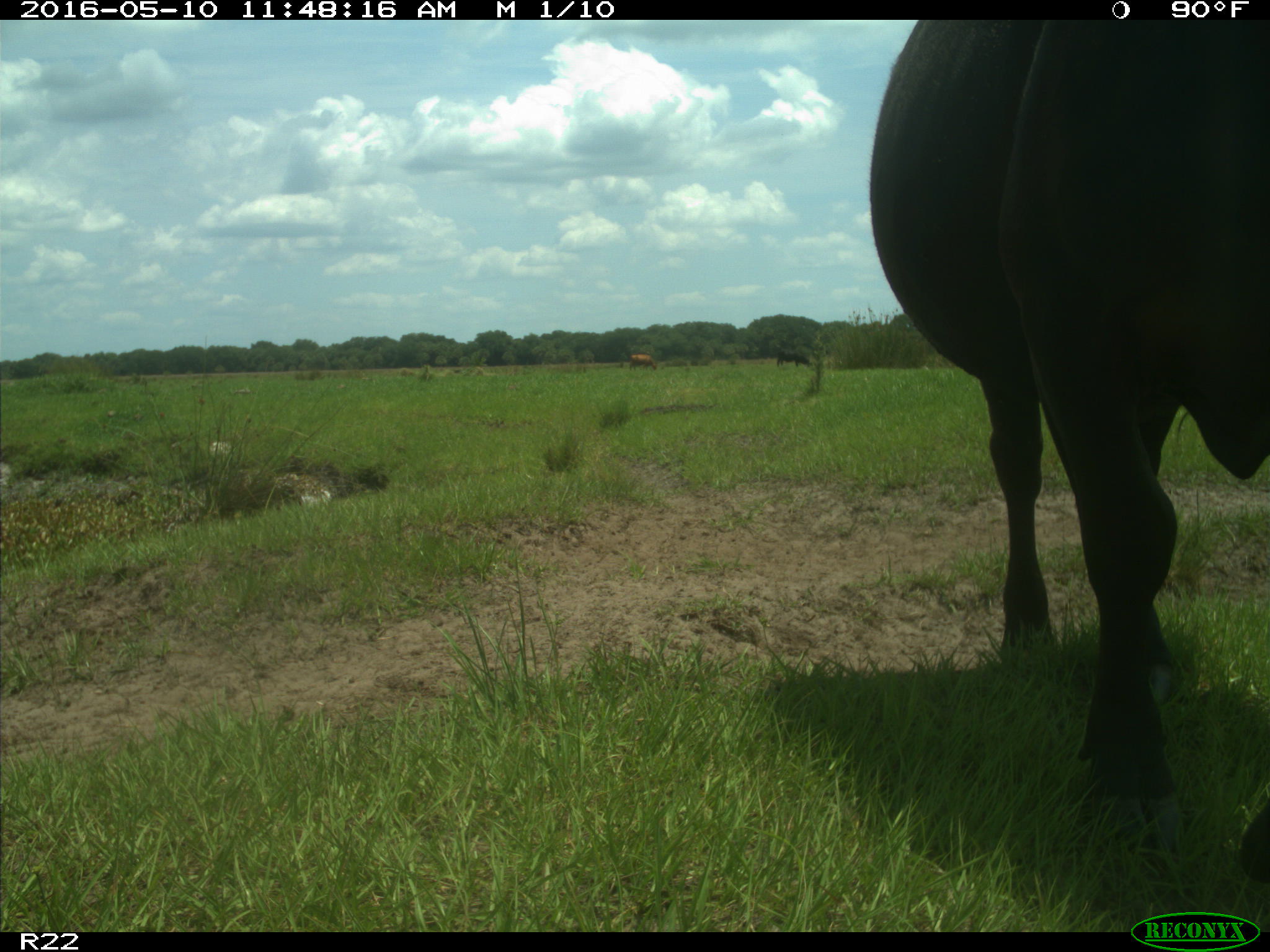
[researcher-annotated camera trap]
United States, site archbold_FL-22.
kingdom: Animalia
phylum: Chordata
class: Mammalia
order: Artiodactyla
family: Bovidae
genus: Bos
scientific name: Bos taurus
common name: domestic cow